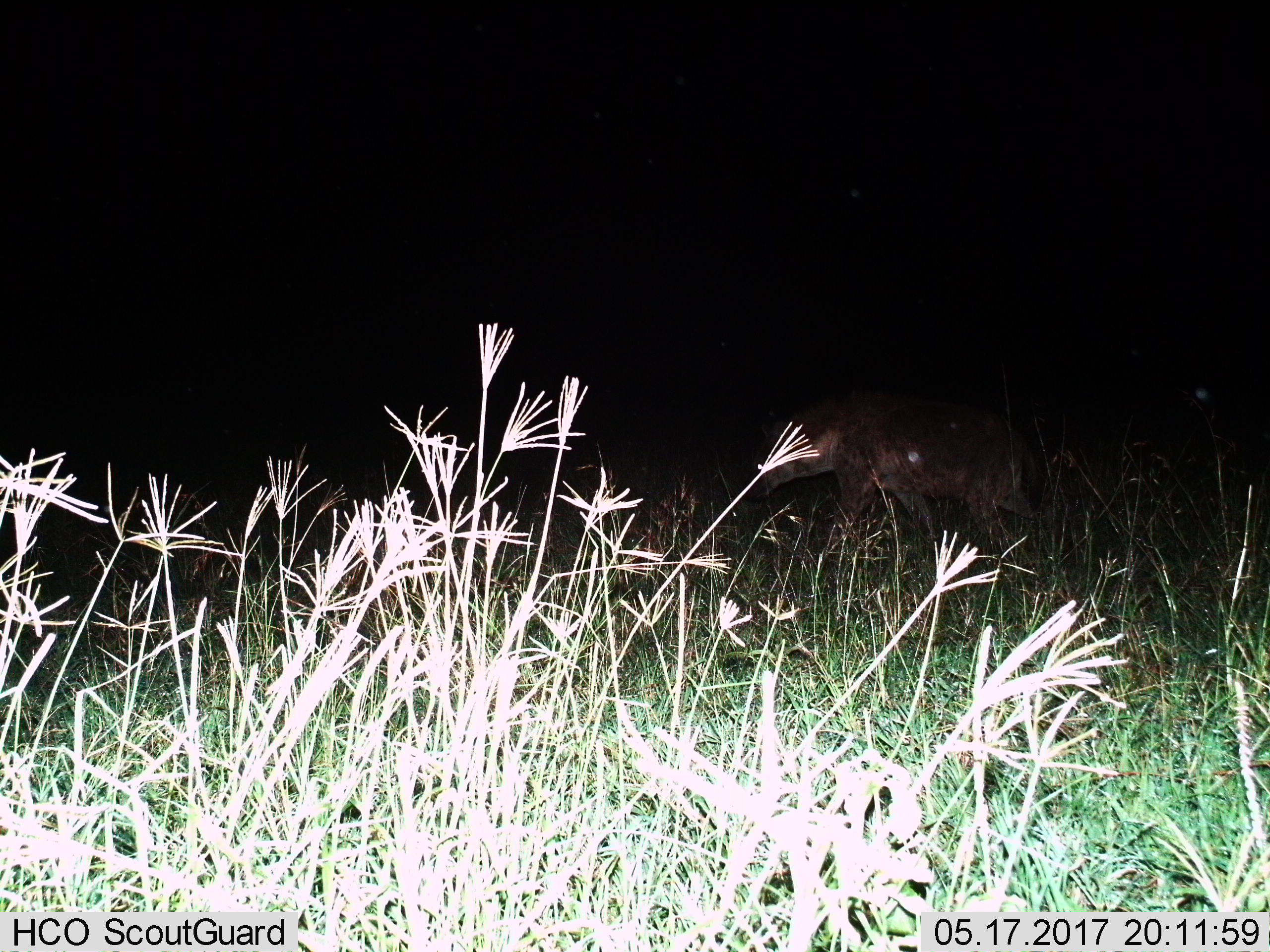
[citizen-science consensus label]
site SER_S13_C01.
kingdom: Animalia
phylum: Chordata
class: Mammalia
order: Carnivora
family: Hyaenidae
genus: Crocuta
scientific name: Crocuta crocuta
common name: spotted hyena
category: hyenaspotted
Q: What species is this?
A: Hyenaspotted (spotted hyena) (Crocuta crocuta).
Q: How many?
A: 1.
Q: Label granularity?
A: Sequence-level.